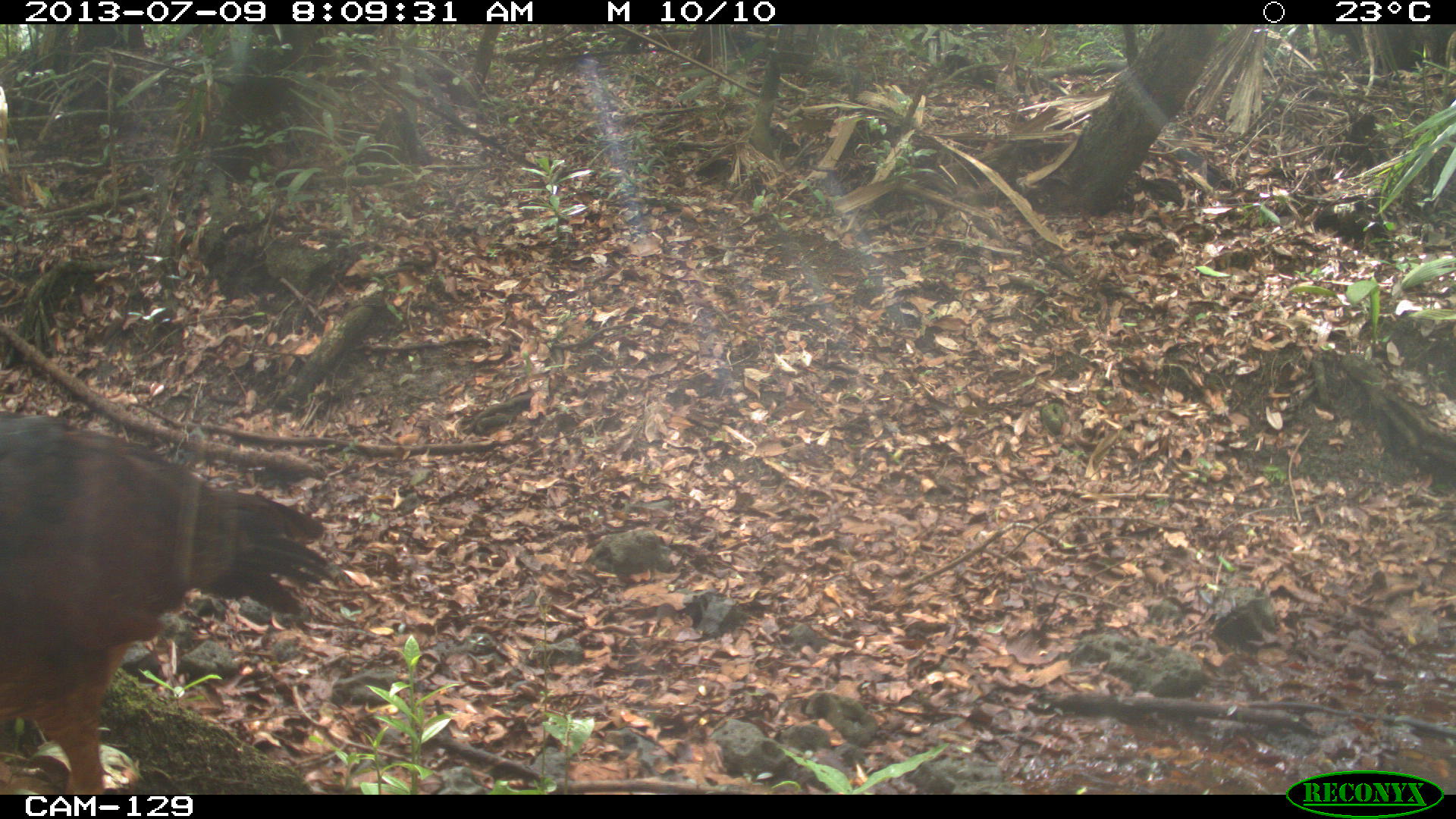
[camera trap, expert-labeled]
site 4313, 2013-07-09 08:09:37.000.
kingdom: Animalia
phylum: Chordata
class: Aves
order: Galliformes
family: Cracidae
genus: Crax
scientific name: Crax rubra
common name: great curassow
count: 3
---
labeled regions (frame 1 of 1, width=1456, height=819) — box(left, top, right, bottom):
crax rubra: box(0, 411, 349, 794)